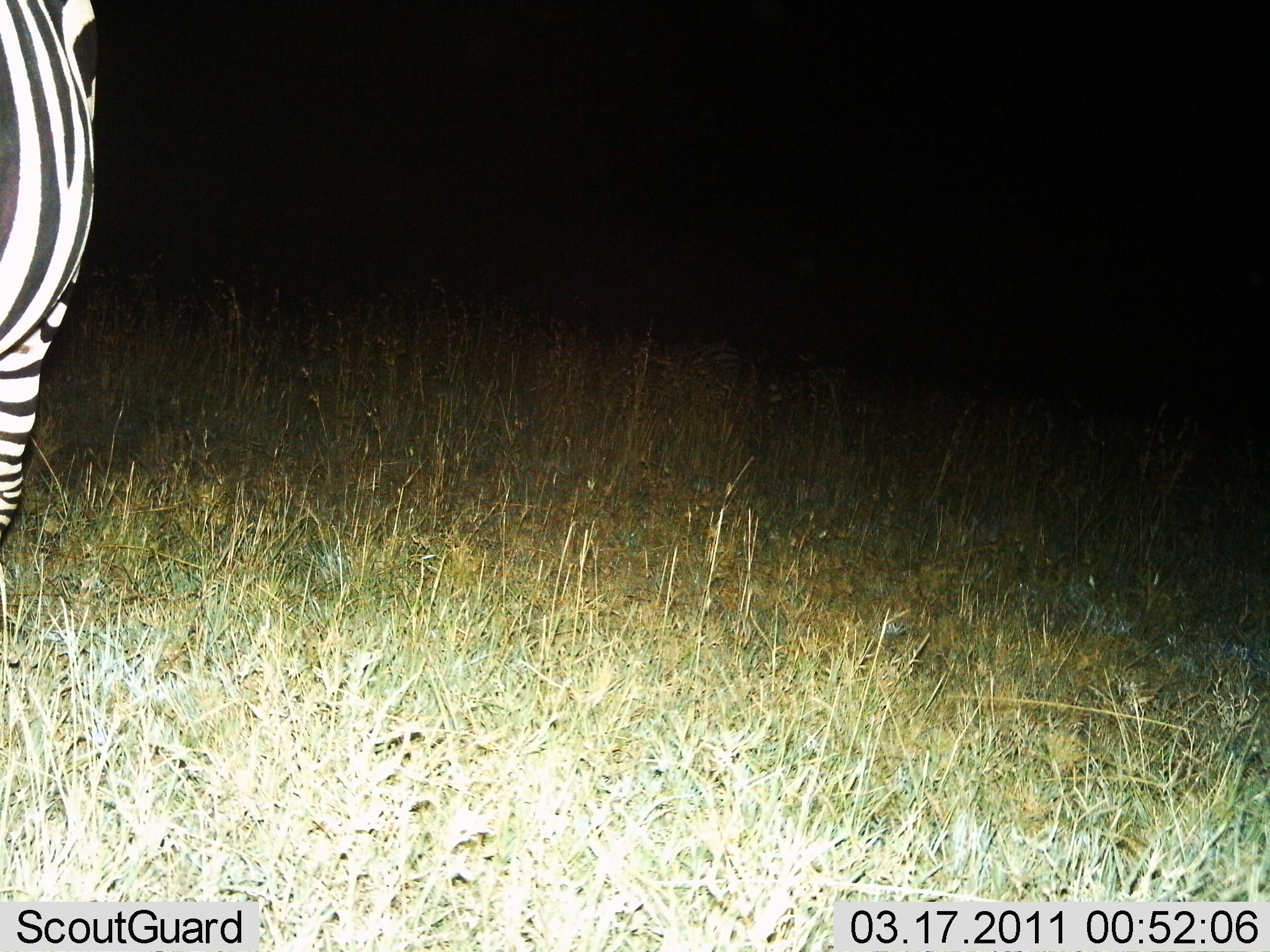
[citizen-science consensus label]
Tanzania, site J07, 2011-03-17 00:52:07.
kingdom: Animalia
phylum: Chordata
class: Mammalia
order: Perissodactyla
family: Equidae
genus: Equus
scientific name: Equus quagga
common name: plains zebra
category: zebra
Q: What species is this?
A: Zebra (plains zebra) (Equus quagga).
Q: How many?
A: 1.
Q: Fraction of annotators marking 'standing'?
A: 92%.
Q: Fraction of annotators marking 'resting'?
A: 0%.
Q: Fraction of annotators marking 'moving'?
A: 8%.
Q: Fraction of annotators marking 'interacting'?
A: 0%.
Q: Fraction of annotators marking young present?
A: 0%.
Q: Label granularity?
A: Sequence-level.